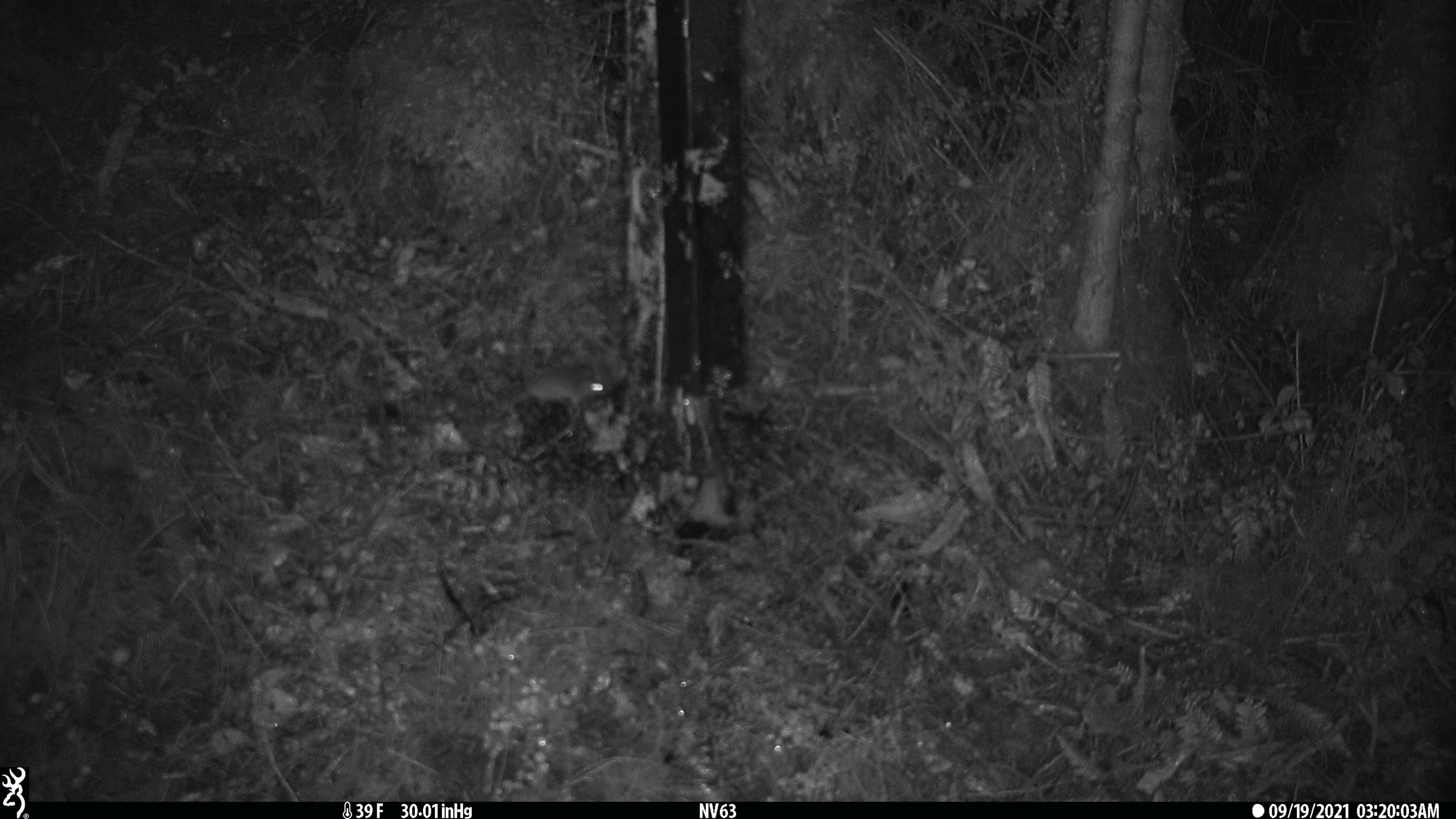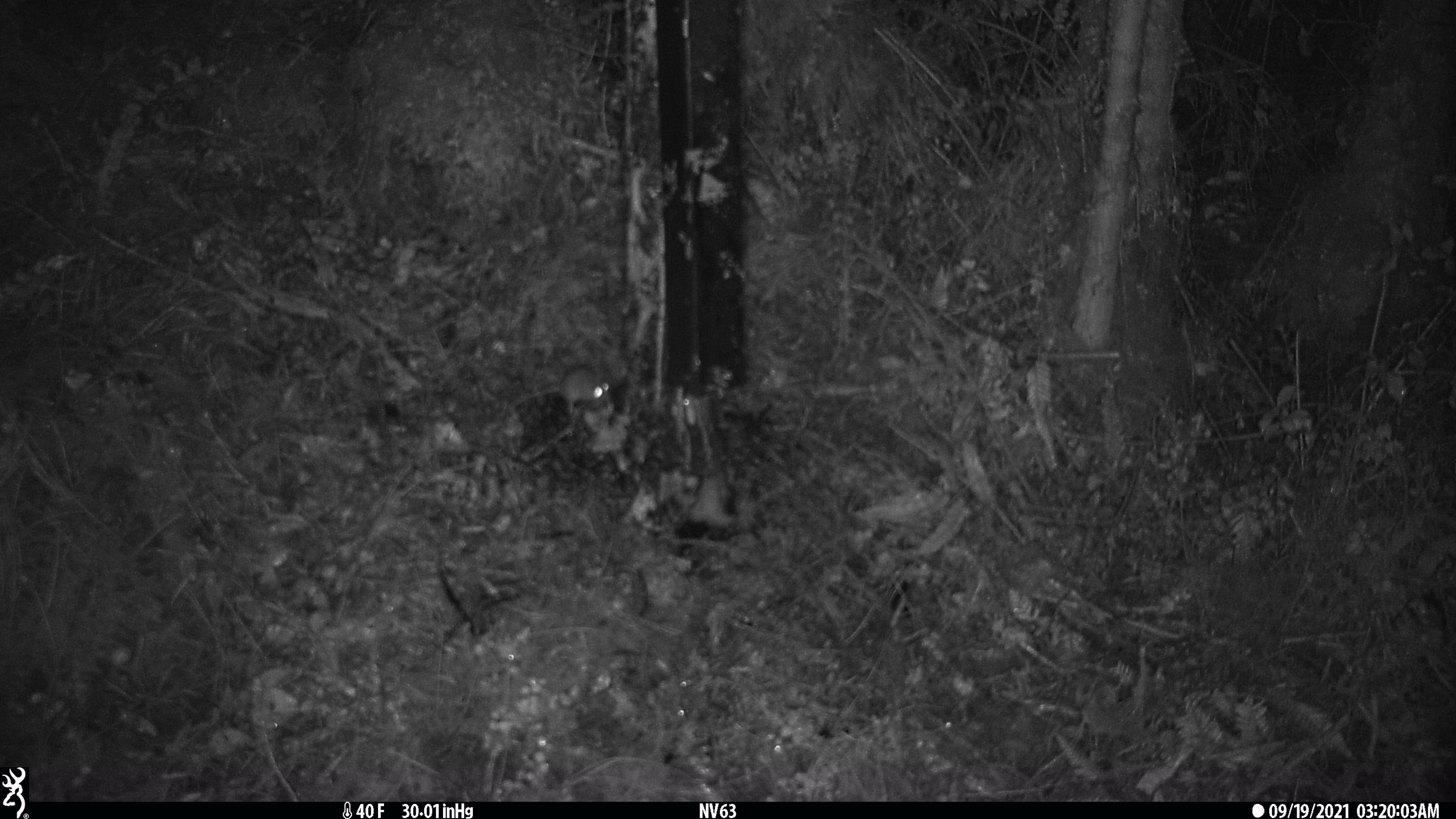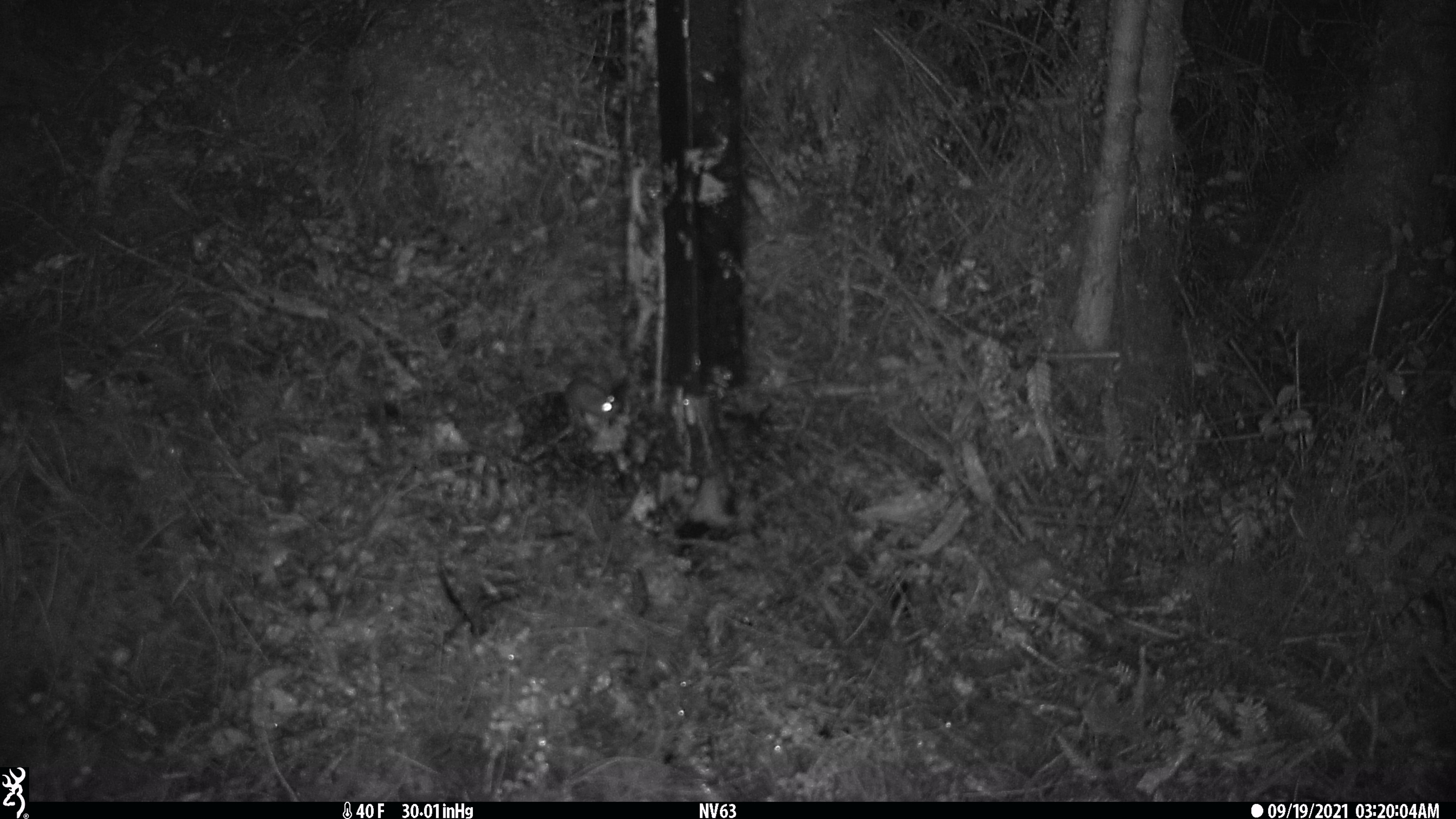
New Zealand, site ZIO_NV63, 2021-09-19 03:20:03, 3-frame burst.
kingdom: Animalia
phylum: Chordata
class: Mammalia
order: Rodentia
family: Muridae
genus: Mus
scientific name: Mus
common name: mouse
Mouse (Mus).